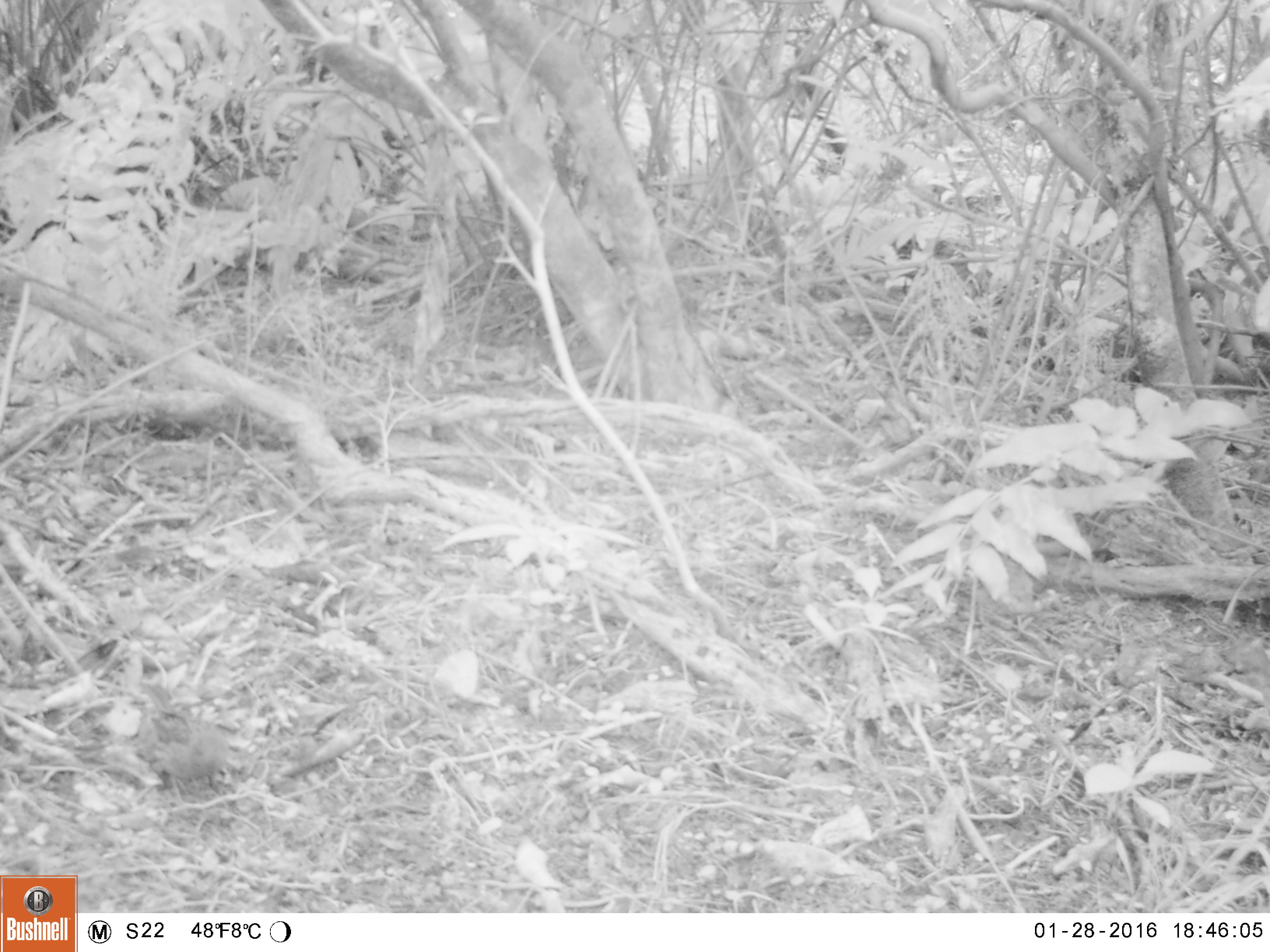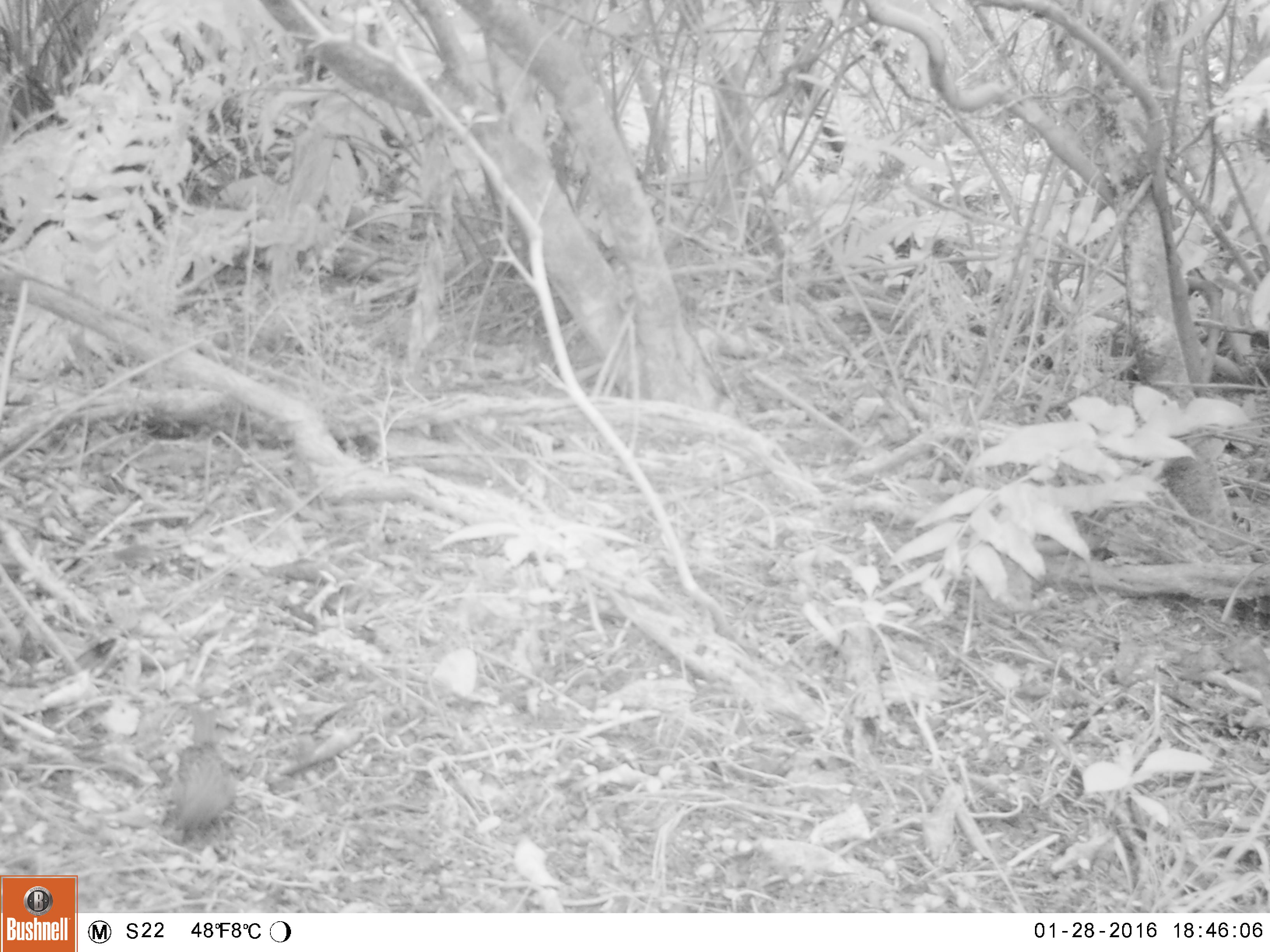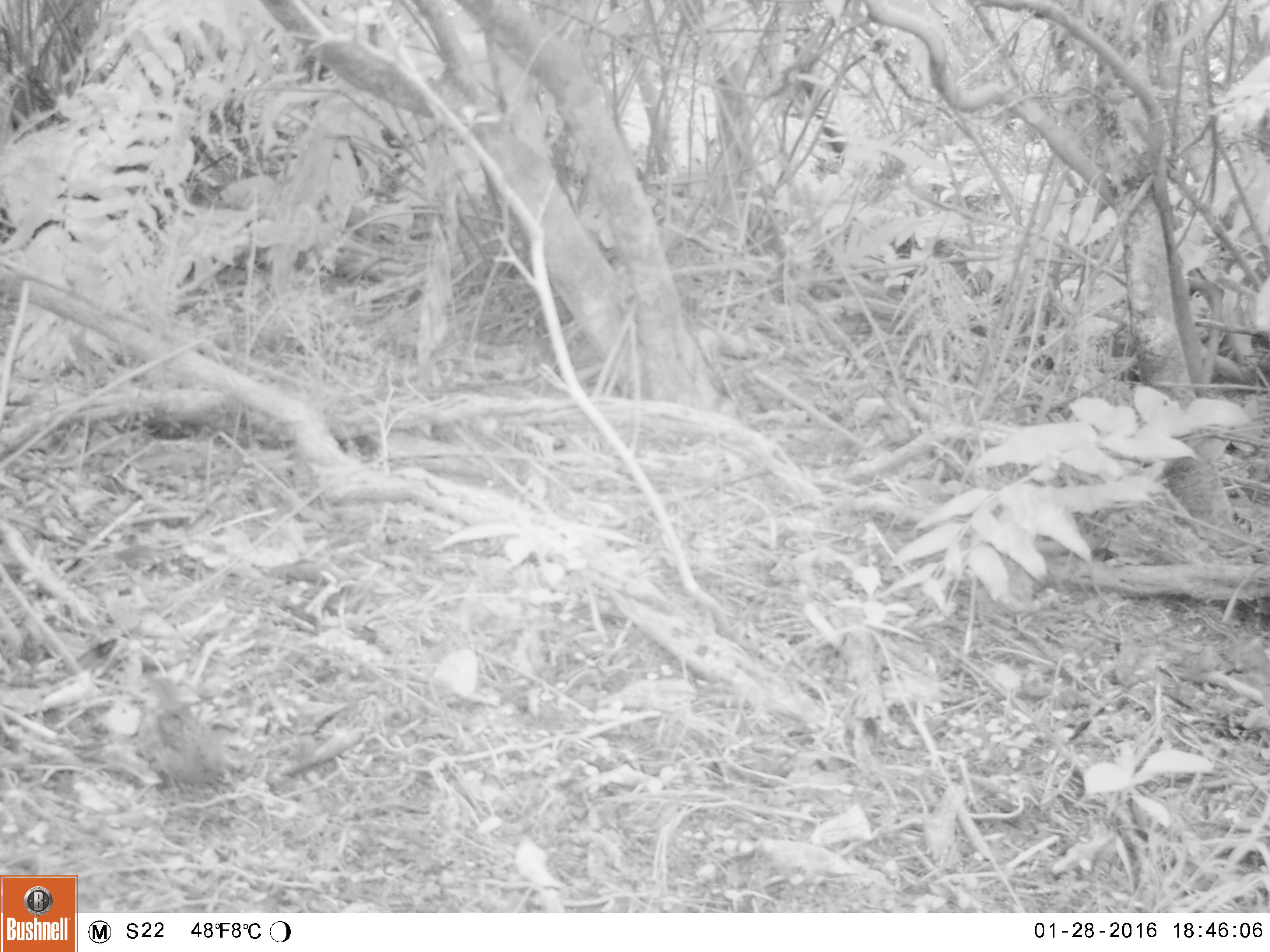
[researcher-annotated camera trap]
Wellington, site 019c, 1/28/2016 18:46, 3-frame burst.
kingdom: Animalia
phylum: Chordata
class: Aves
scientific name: Aves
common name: bird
Bird (Aves).